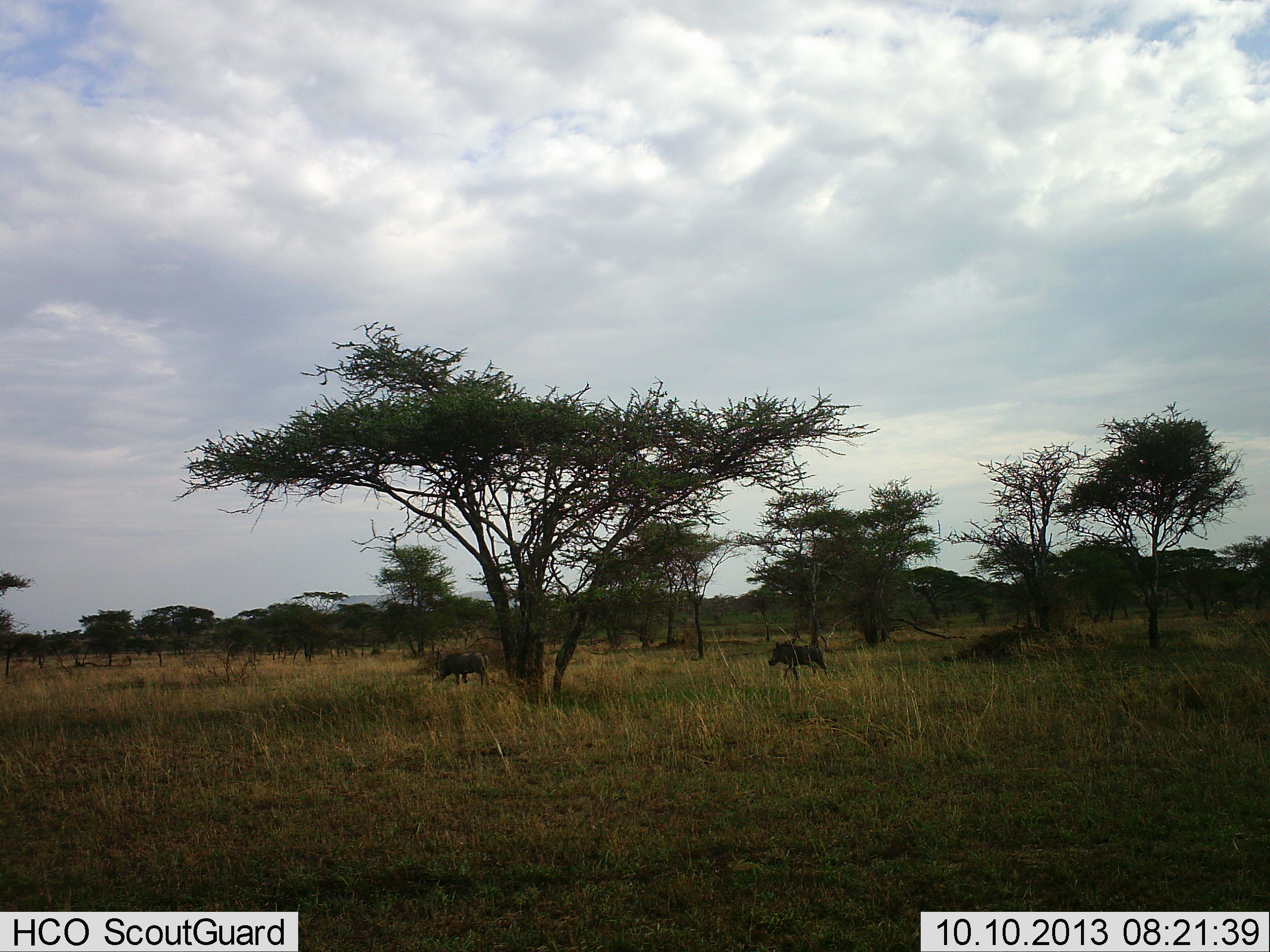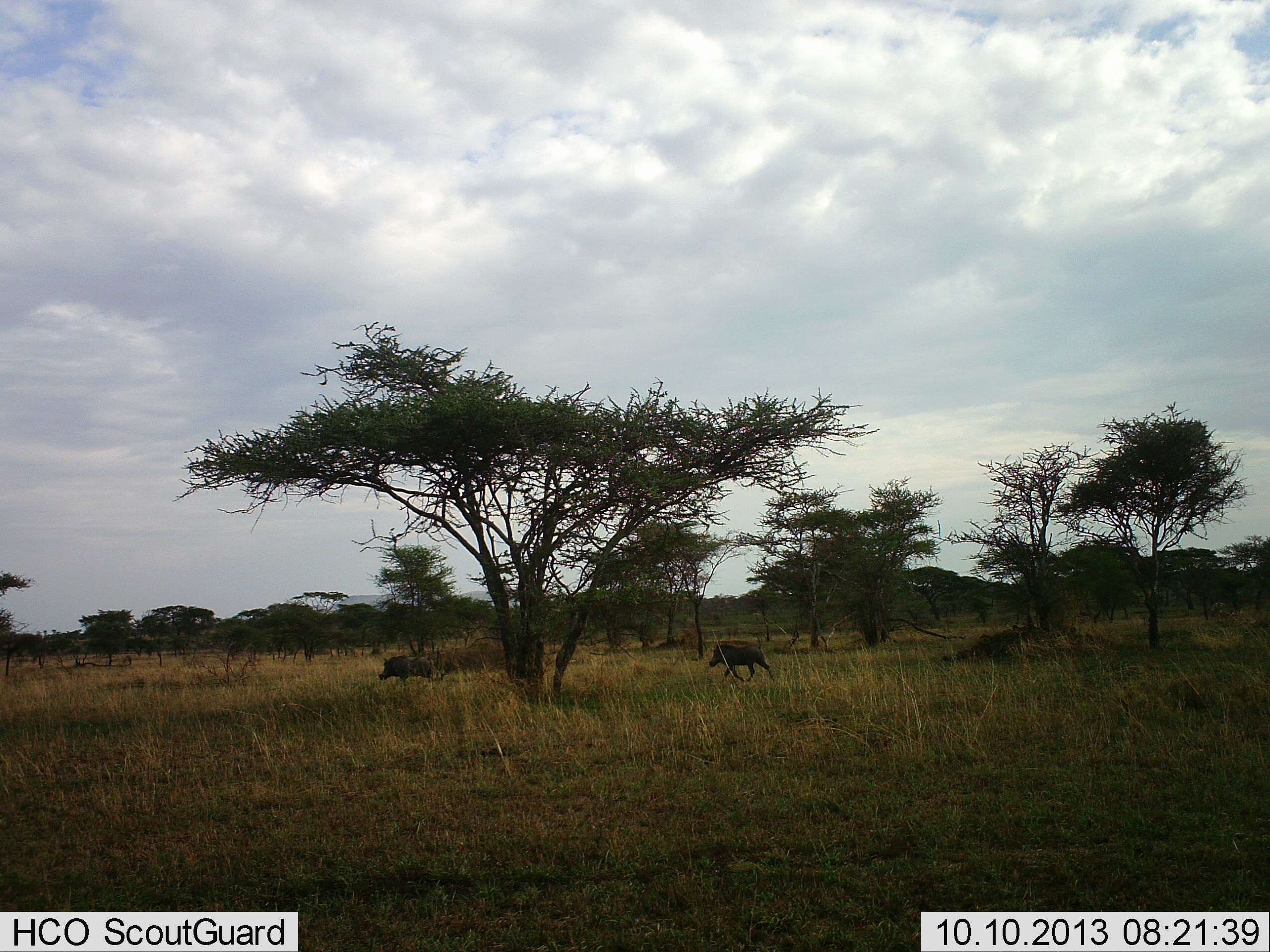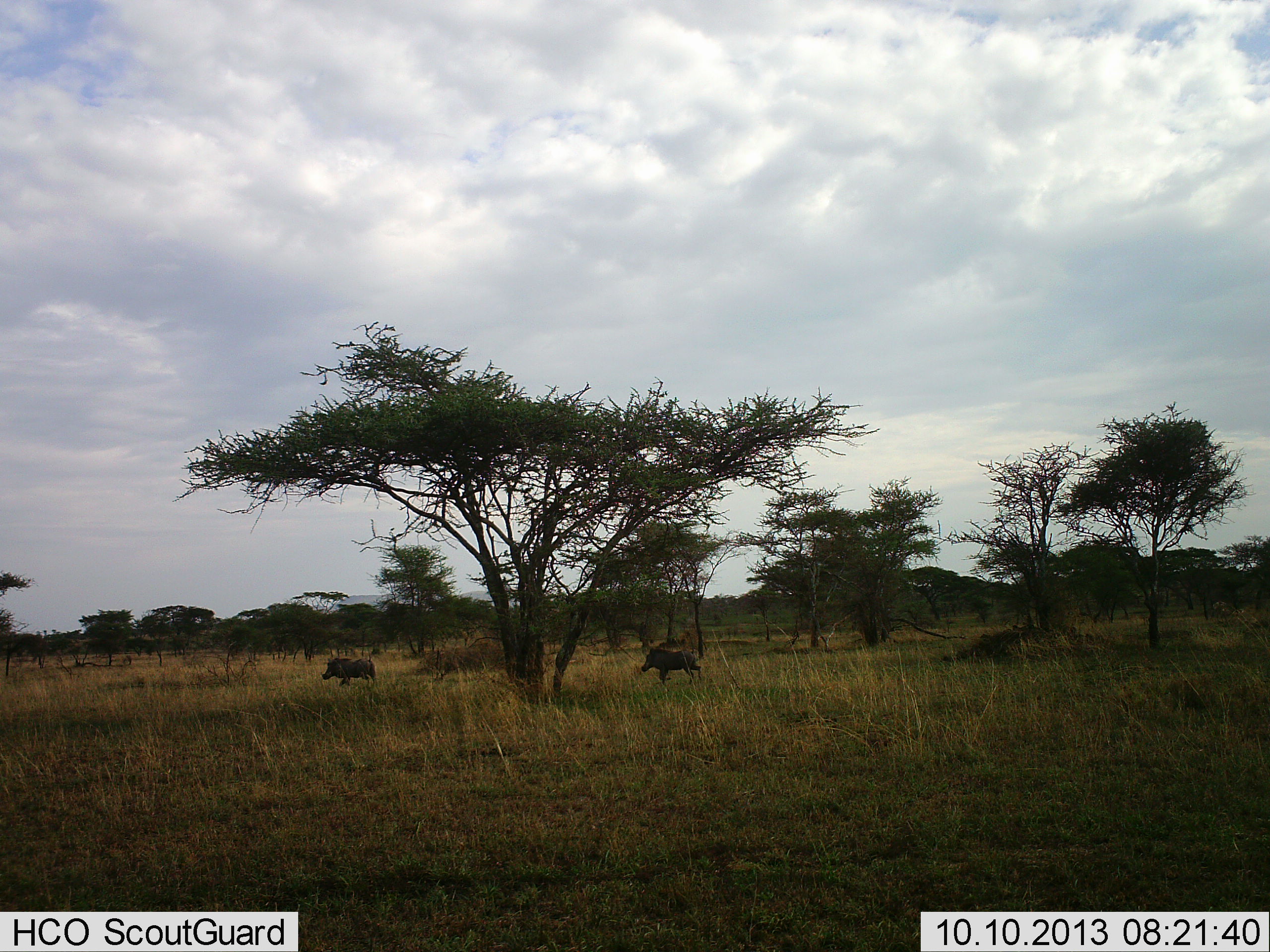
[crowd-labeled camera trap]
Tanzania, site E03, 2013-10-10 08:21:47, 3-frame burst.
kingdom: Animalia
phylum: Chordata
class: Mammalia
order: Artiodactyla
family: Suidae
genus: Phacochoerus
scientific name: Phacochoerus africanus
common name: warthog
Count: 2.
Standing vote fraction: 11%.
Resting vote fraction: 0%.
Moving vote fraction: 100%.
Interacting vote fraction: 6%.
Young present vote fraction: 0%.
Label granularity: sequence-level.